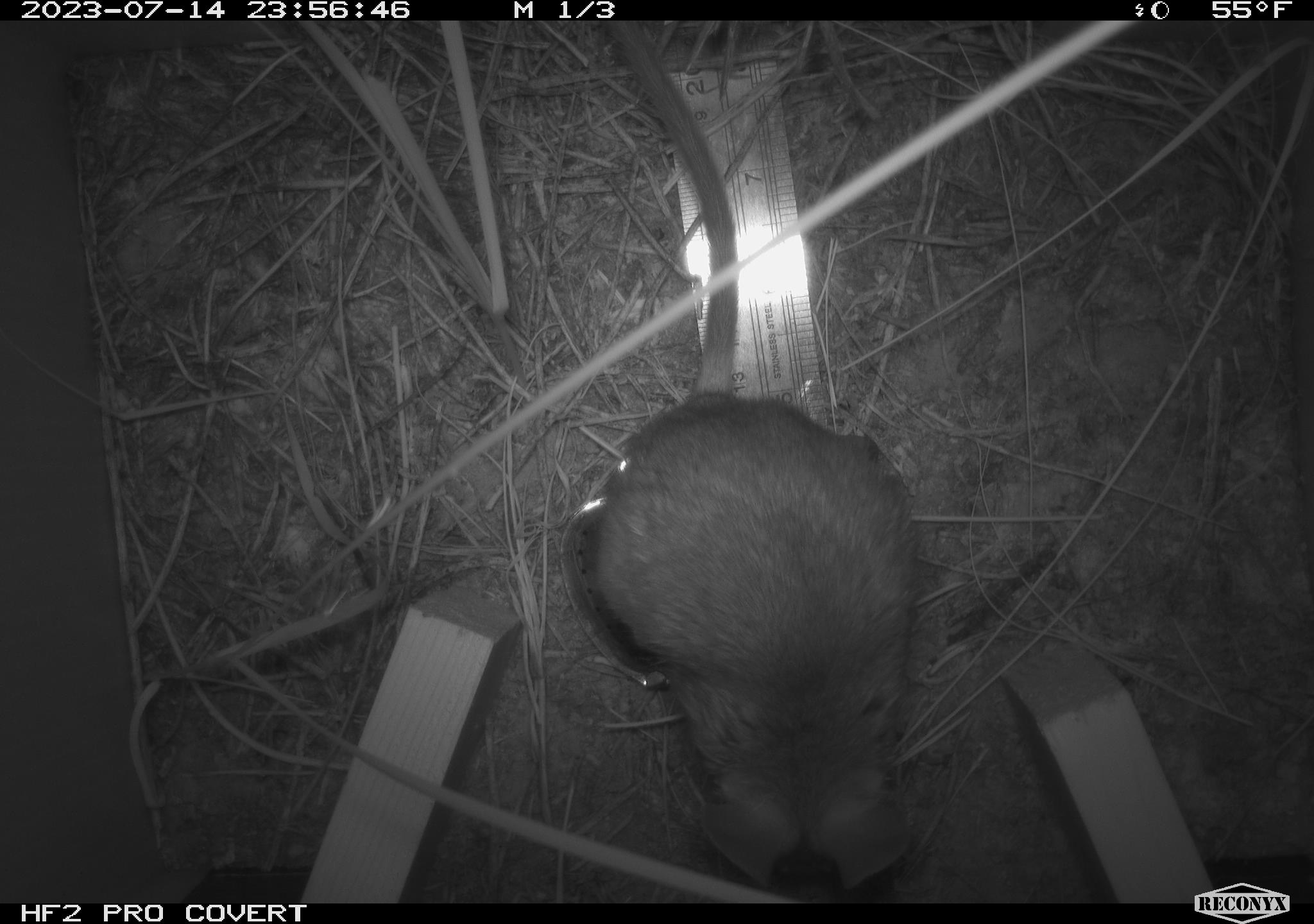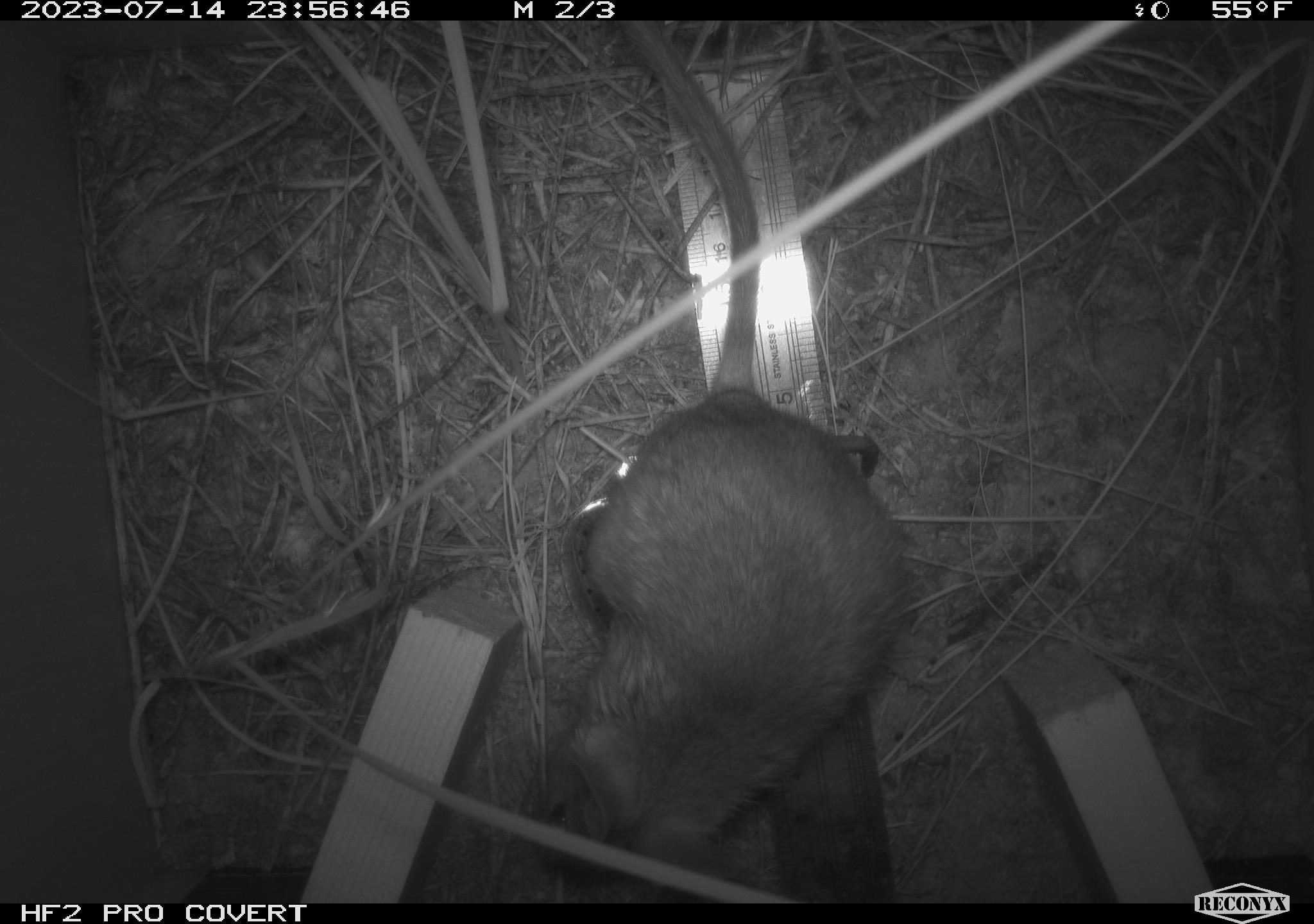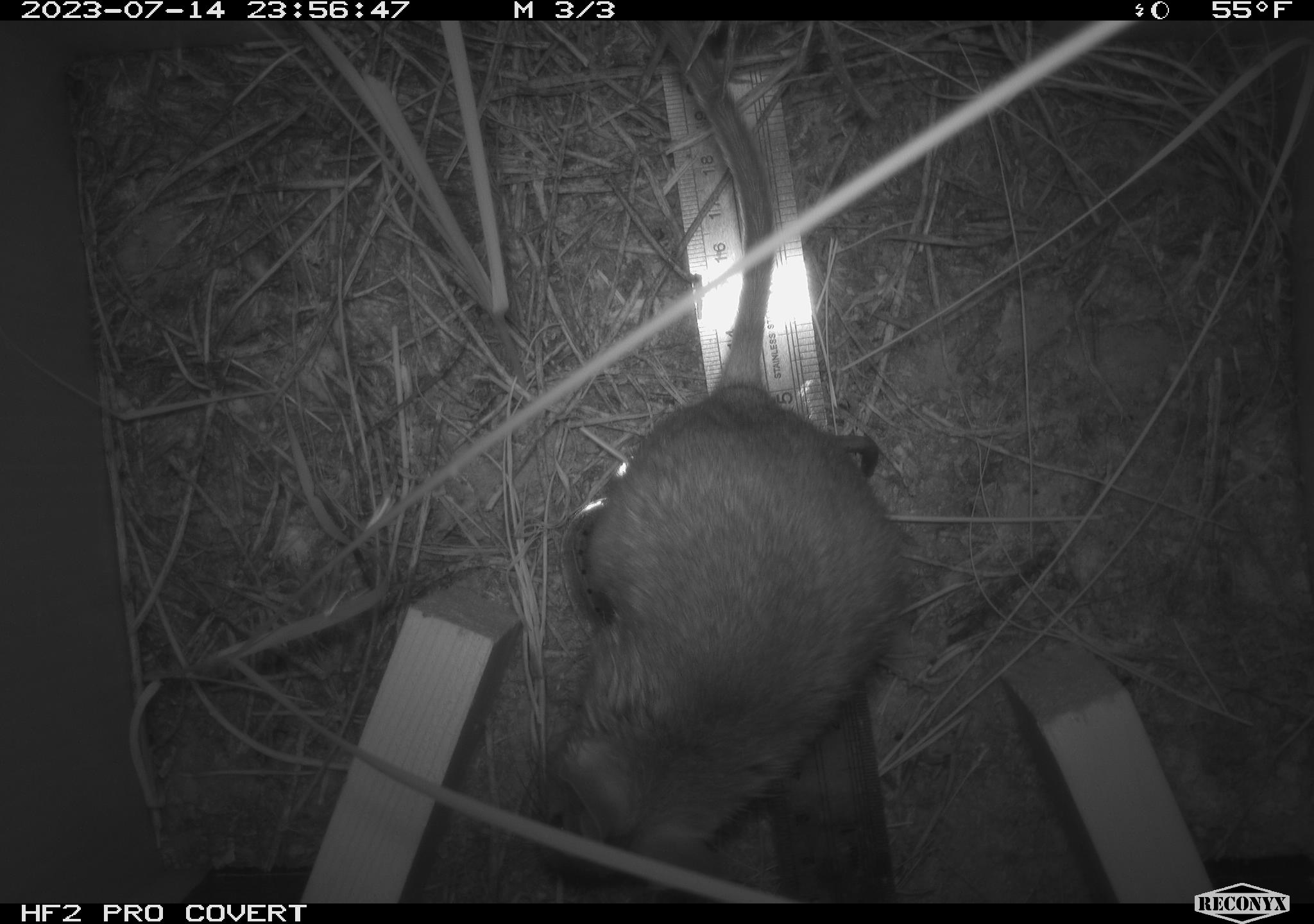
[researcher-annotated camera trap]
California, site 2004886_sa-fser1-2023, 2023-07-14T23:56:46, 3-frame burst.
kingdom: Animalia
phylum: Chordata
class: Mammalia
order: Rodentia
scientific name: Rodentia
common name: mouse species